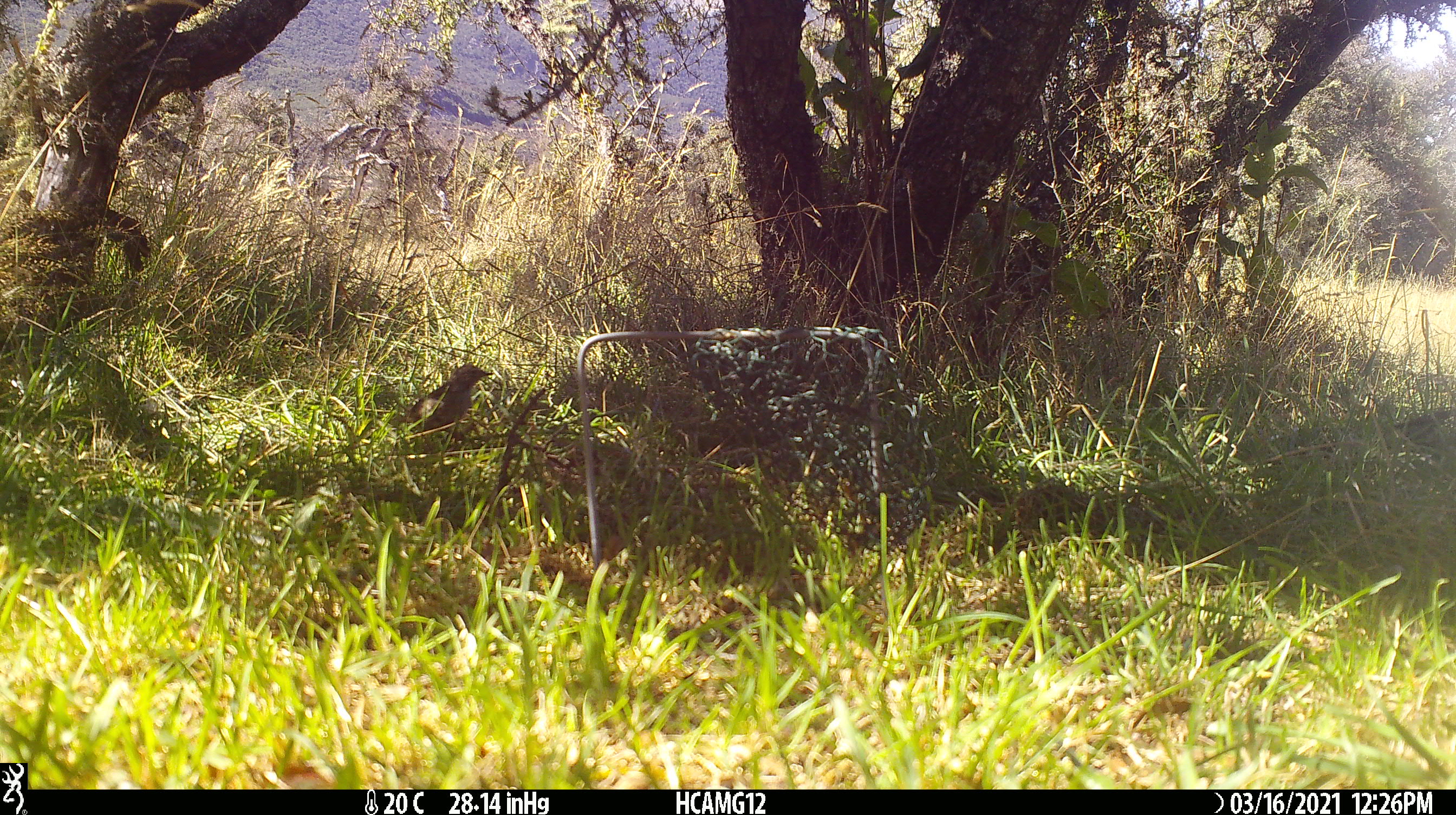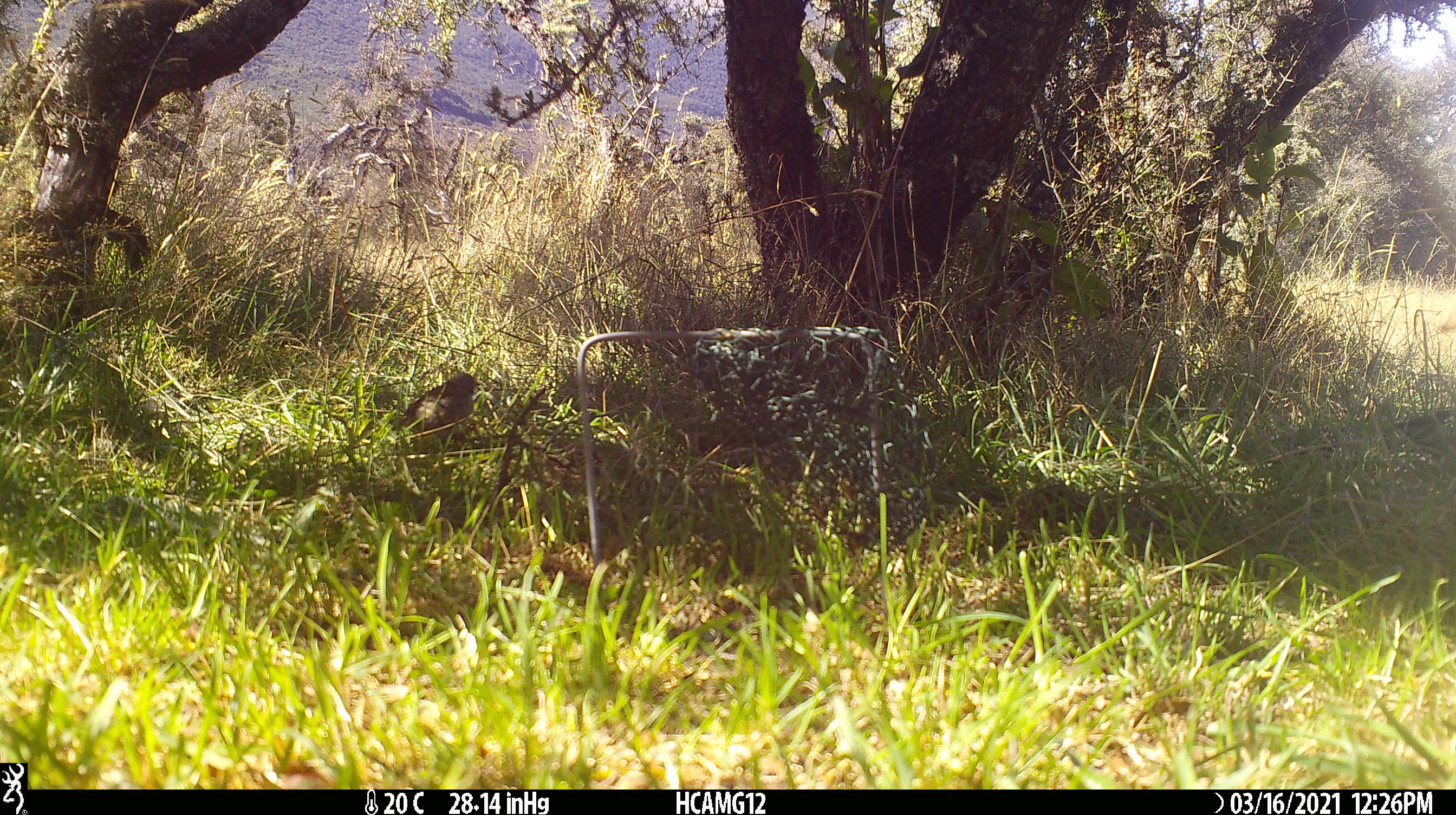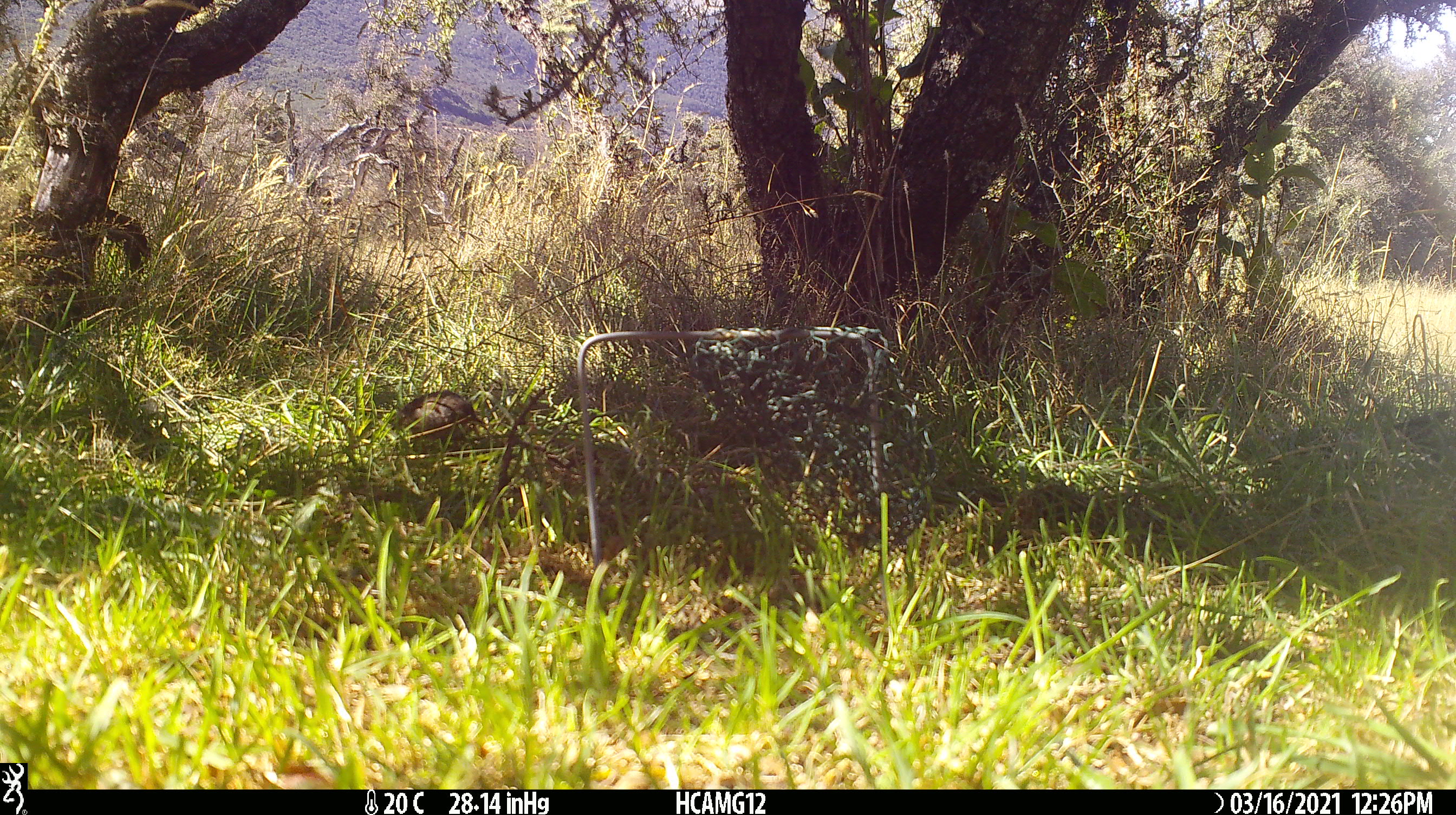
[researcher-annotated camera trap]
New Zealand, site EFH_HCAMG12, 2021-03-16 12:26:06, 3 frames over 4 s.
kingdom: Animalia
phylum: Chordata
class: Aves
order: Passeriformes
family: Prunellidae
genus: Prunella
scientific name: Prunella modularis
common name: dunnock